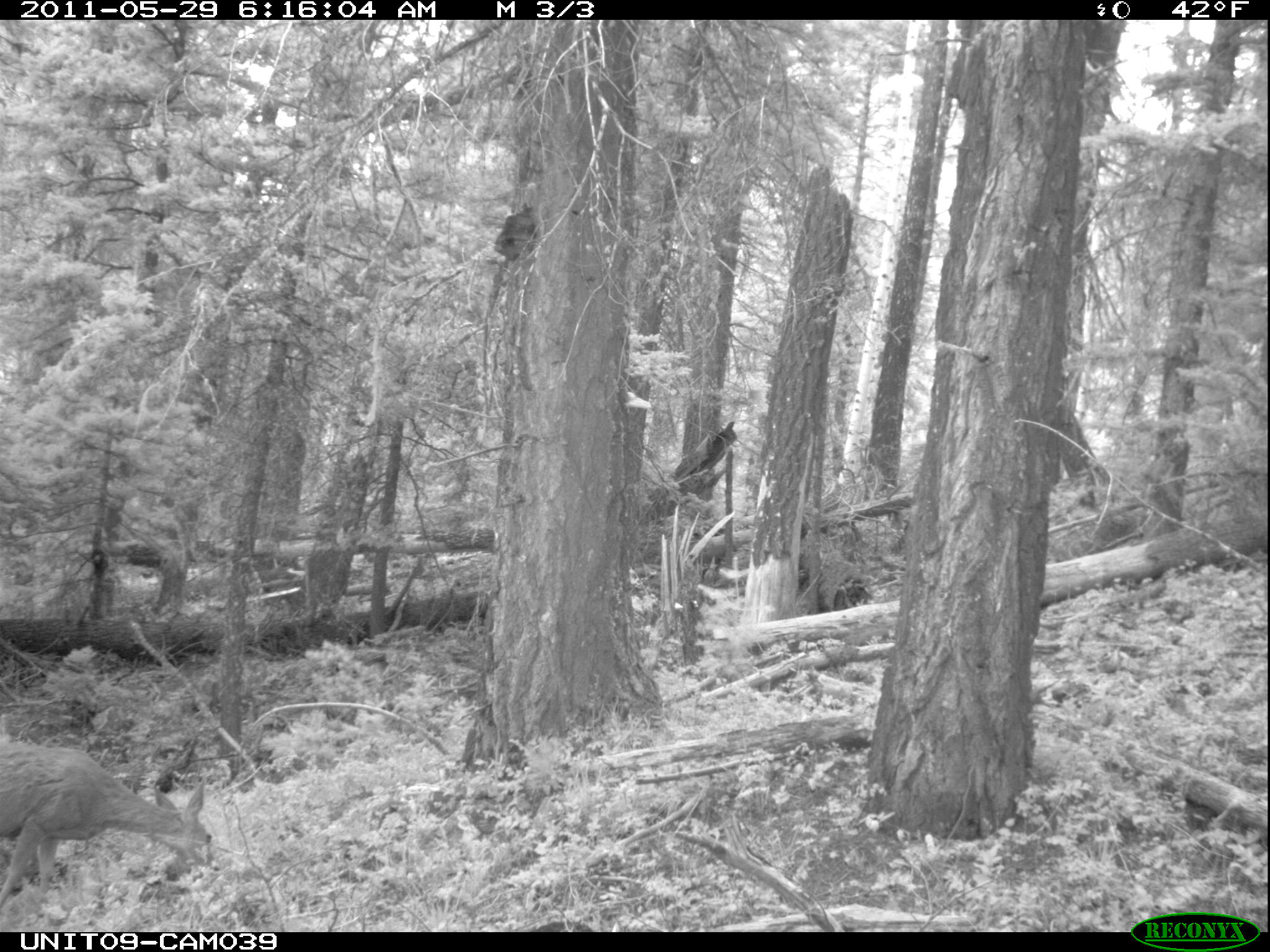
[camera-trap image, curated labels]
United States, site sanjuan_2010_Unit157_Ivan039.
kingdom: Animalia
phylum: Chordata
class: Mammalia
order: Artiodactyla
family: Cervidae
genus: Odocoileus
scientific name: Odocoileus hemionus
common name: mule deer